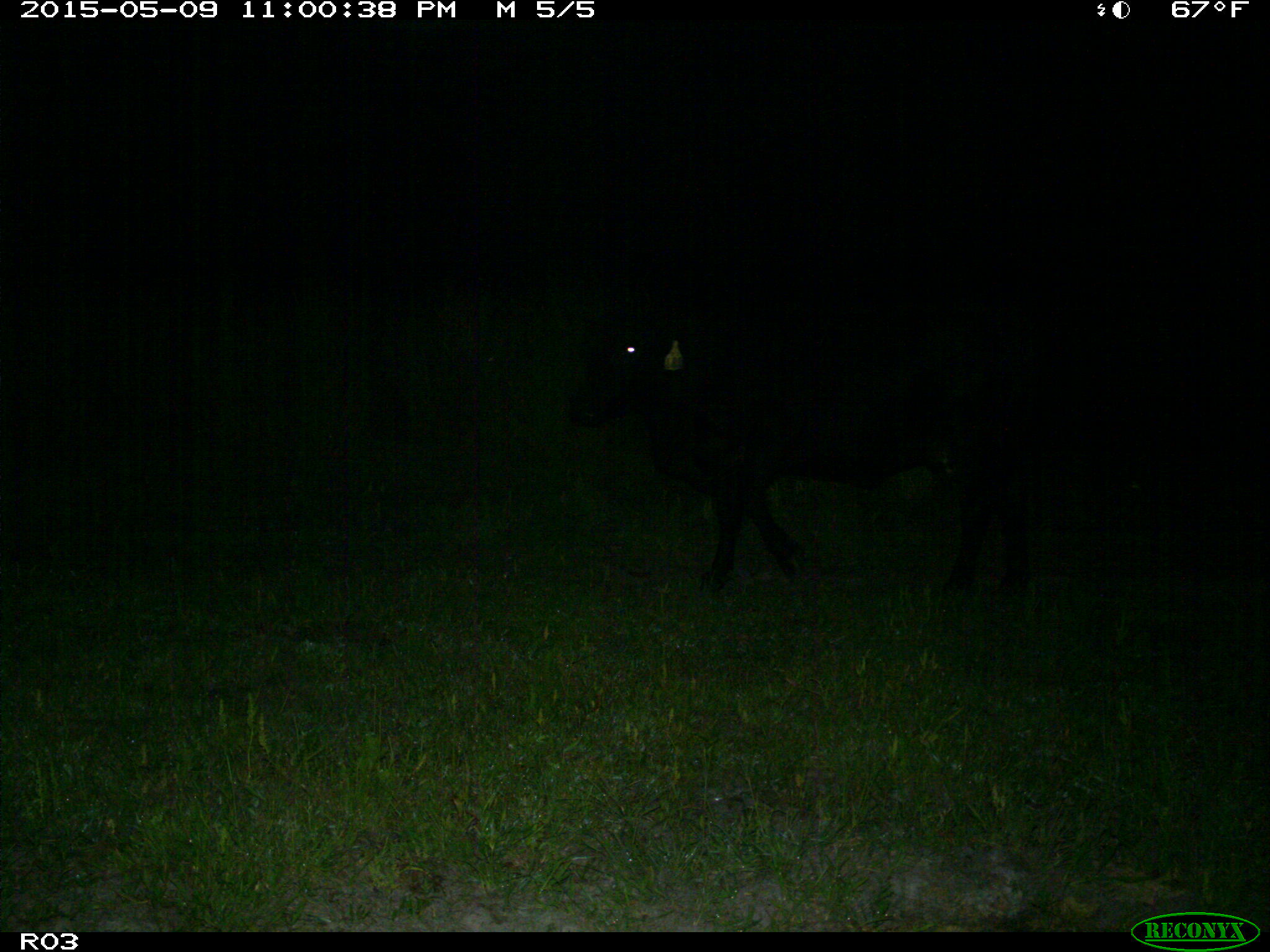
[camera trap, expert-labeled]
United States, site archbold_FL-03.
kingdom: Animalia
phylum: Chordata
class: Mammalia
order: Artiodactyla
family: Bovidae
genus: Bos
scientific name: Bos taurus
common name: domestic cow